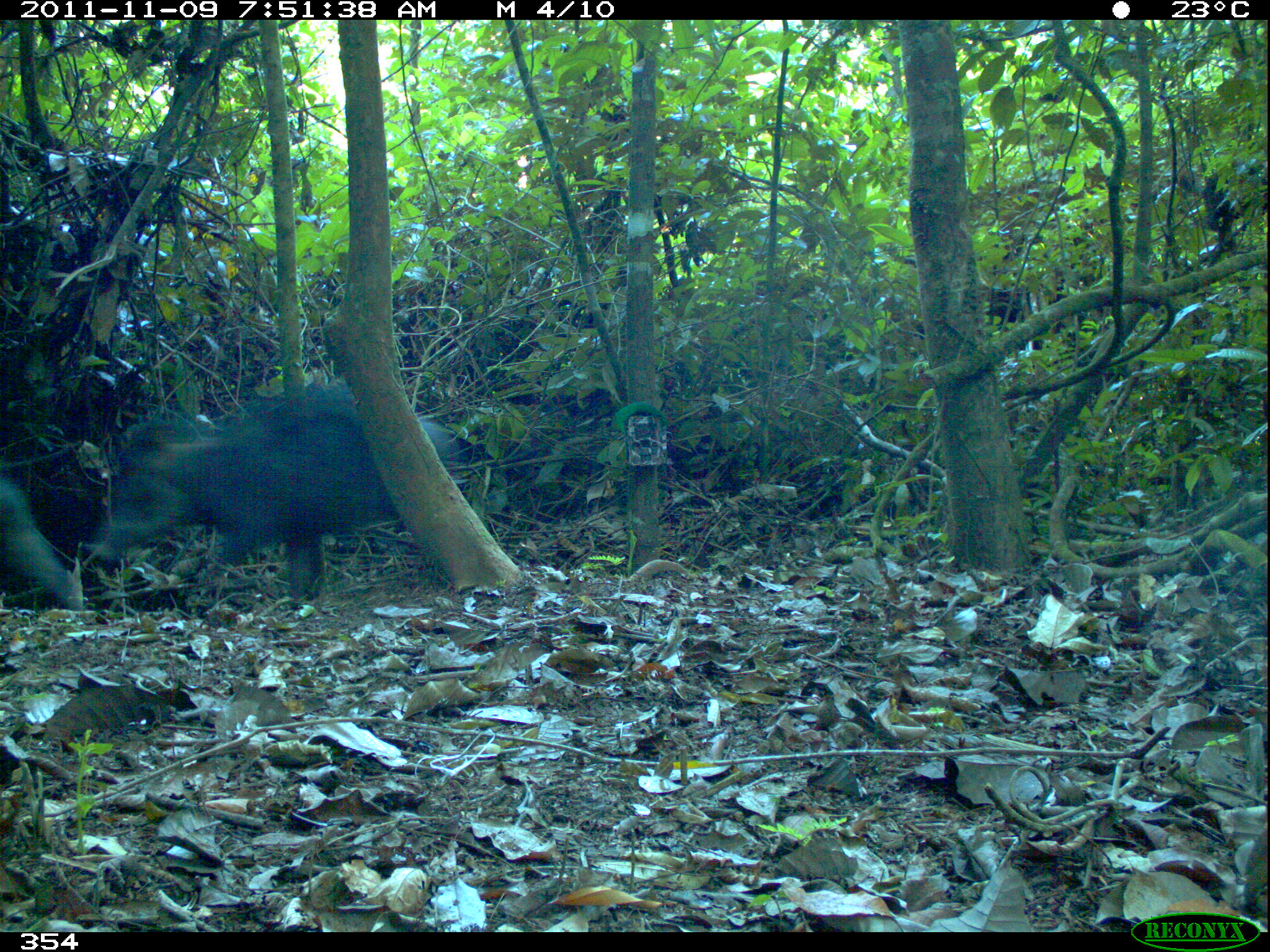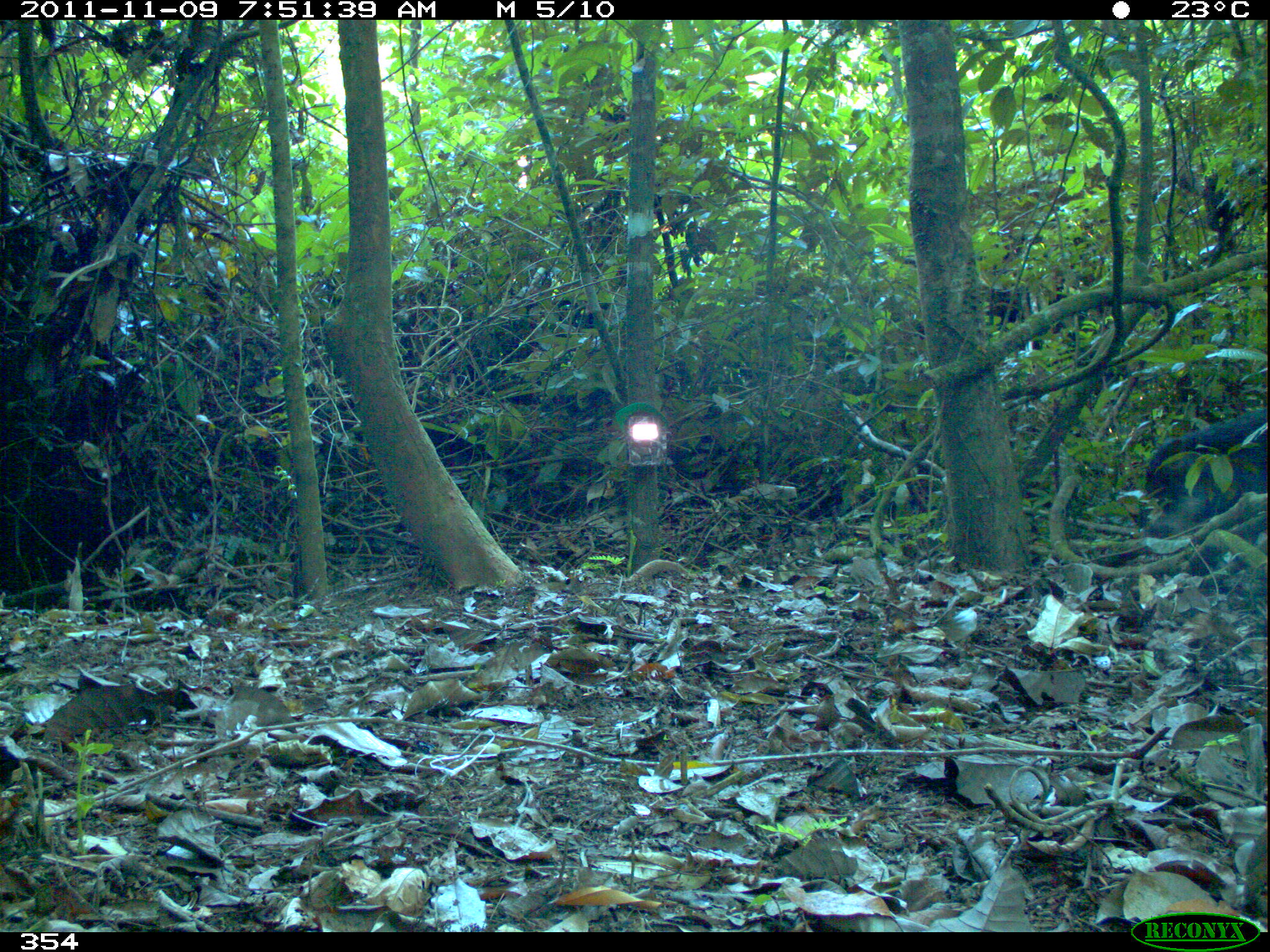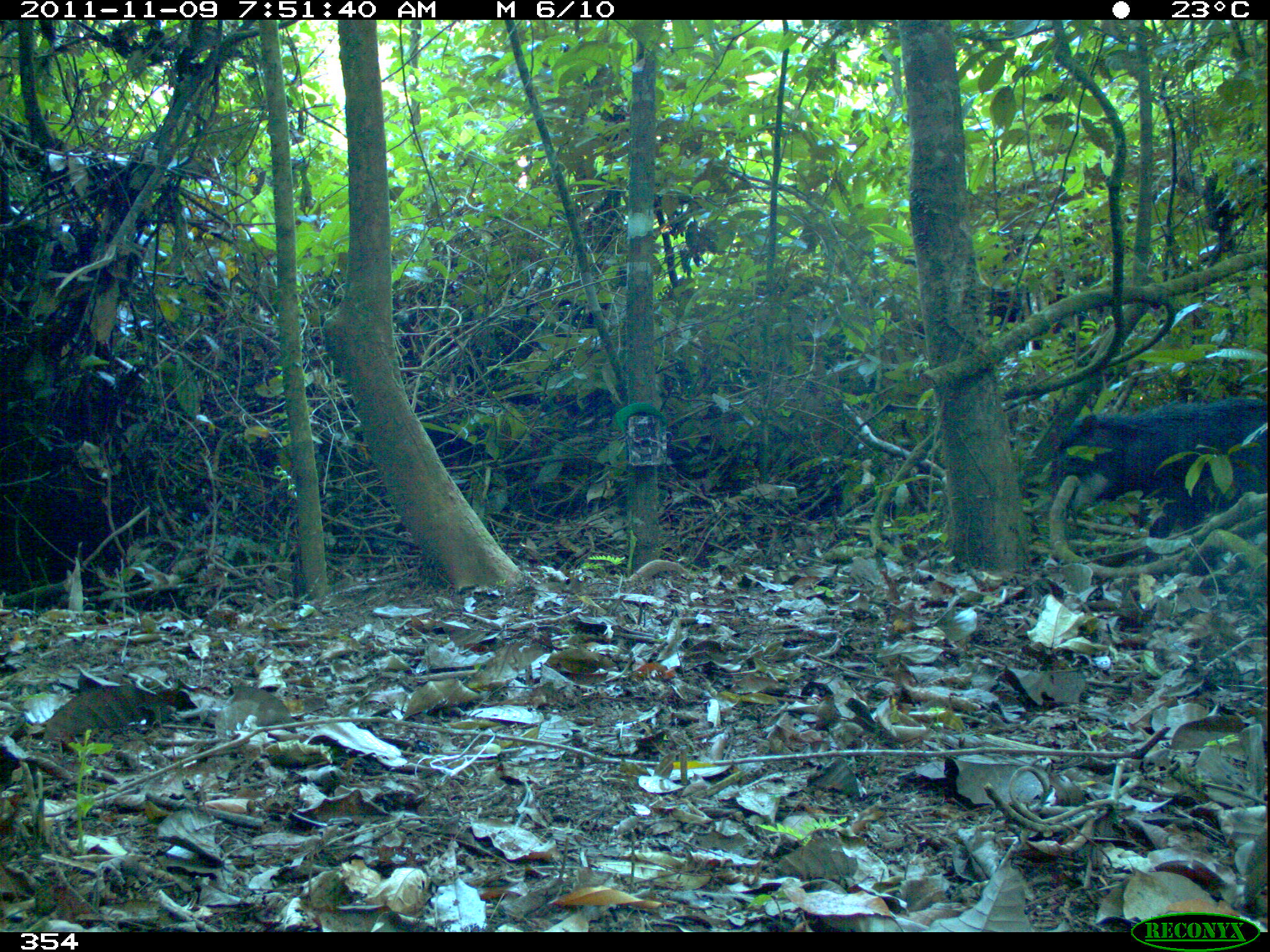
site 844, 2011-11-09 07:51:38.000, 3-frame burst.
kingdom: Animalia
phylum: Chordata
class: Mammalia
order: Artiodactyla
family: Tayassuidae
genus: Tayassu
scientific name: Tayassu pecari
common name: white-lipped peccary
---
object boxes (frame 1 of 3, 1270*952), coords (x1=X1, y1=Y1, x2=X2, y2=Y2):
tayassu pecari: (x1=87, y1=382, x2=461, y2=603); (x1=0, y1=474, x2=84, y2=608)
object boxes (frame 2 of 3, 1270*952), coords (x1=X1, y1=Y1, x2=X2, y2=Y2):
tayassu pecari: (x1=1138, y1=400, x2=1270, y2=545)